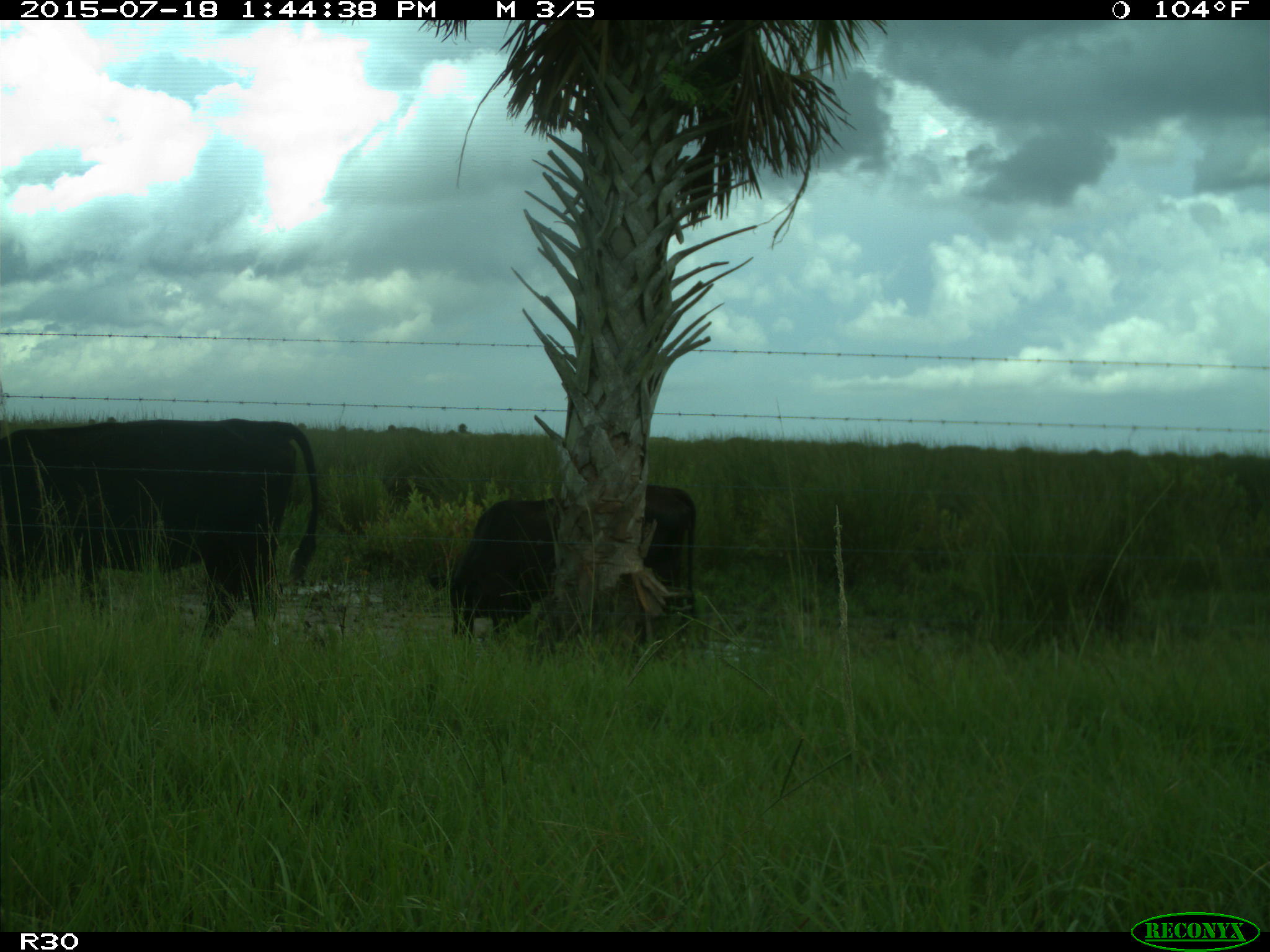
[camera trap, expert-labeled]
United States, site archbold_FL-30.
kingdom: Animalia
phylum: Chordata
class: Mammalia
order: Artiodactyla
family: Bovidae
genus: Bos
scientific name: Bos taurus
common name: domestic cow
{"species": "Bos taurus (domestic cow)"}